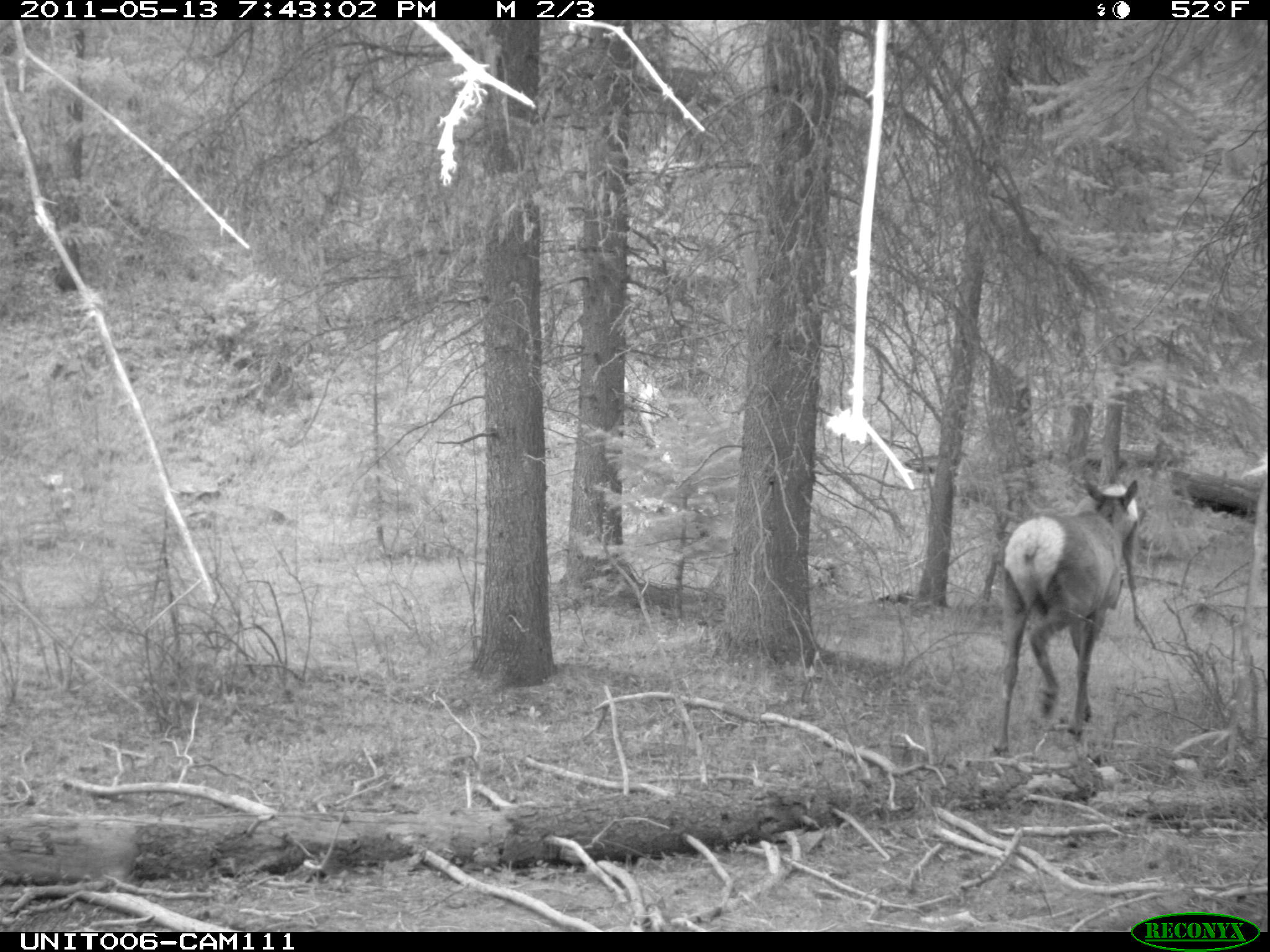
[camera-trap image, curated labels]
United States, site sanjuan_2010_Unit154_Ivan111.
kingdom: Animalia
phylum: Chordata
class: Mammalia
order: Artiodactyla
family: Cervidae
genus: Cervus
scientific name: Cervus elaphus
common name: red deer